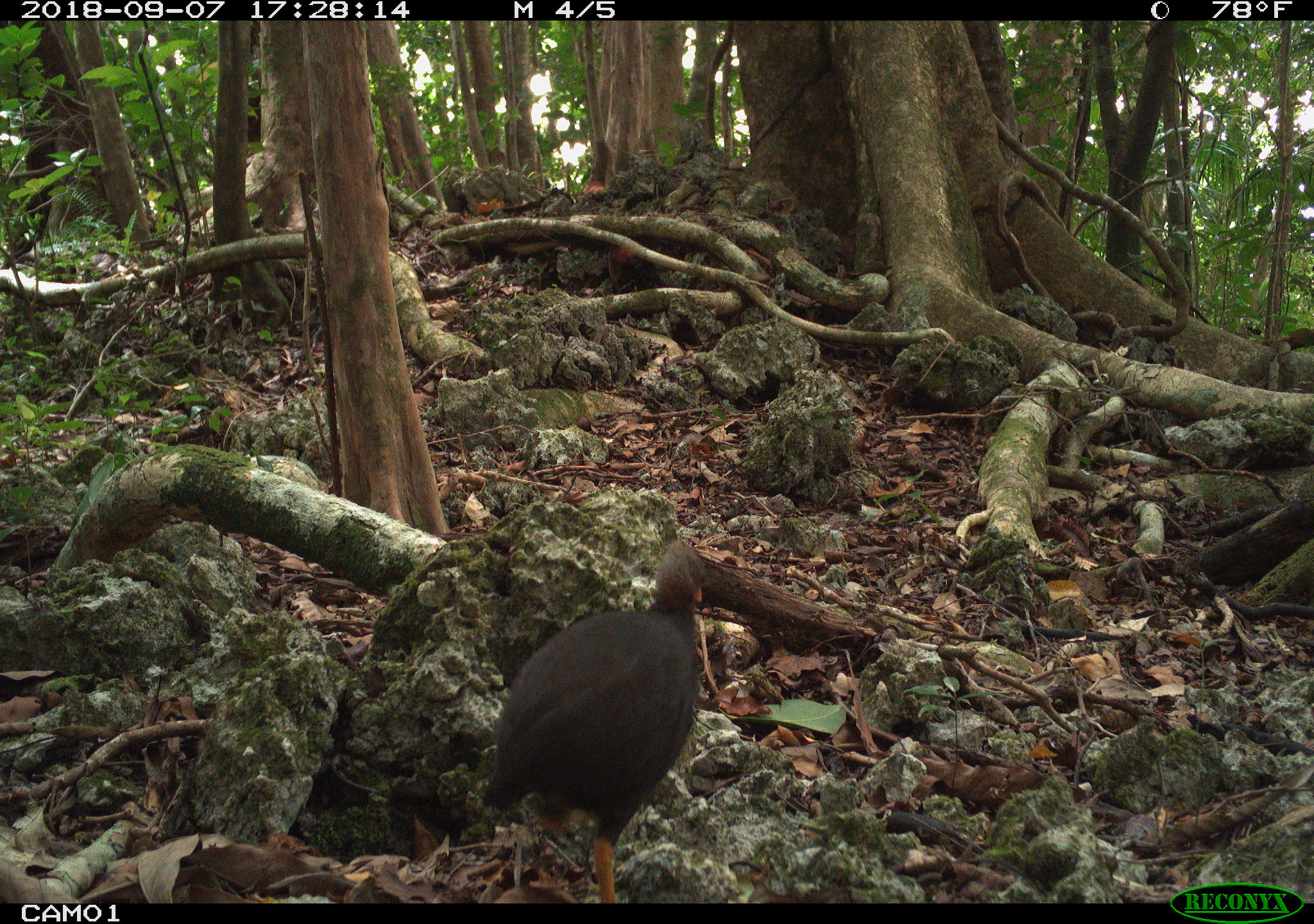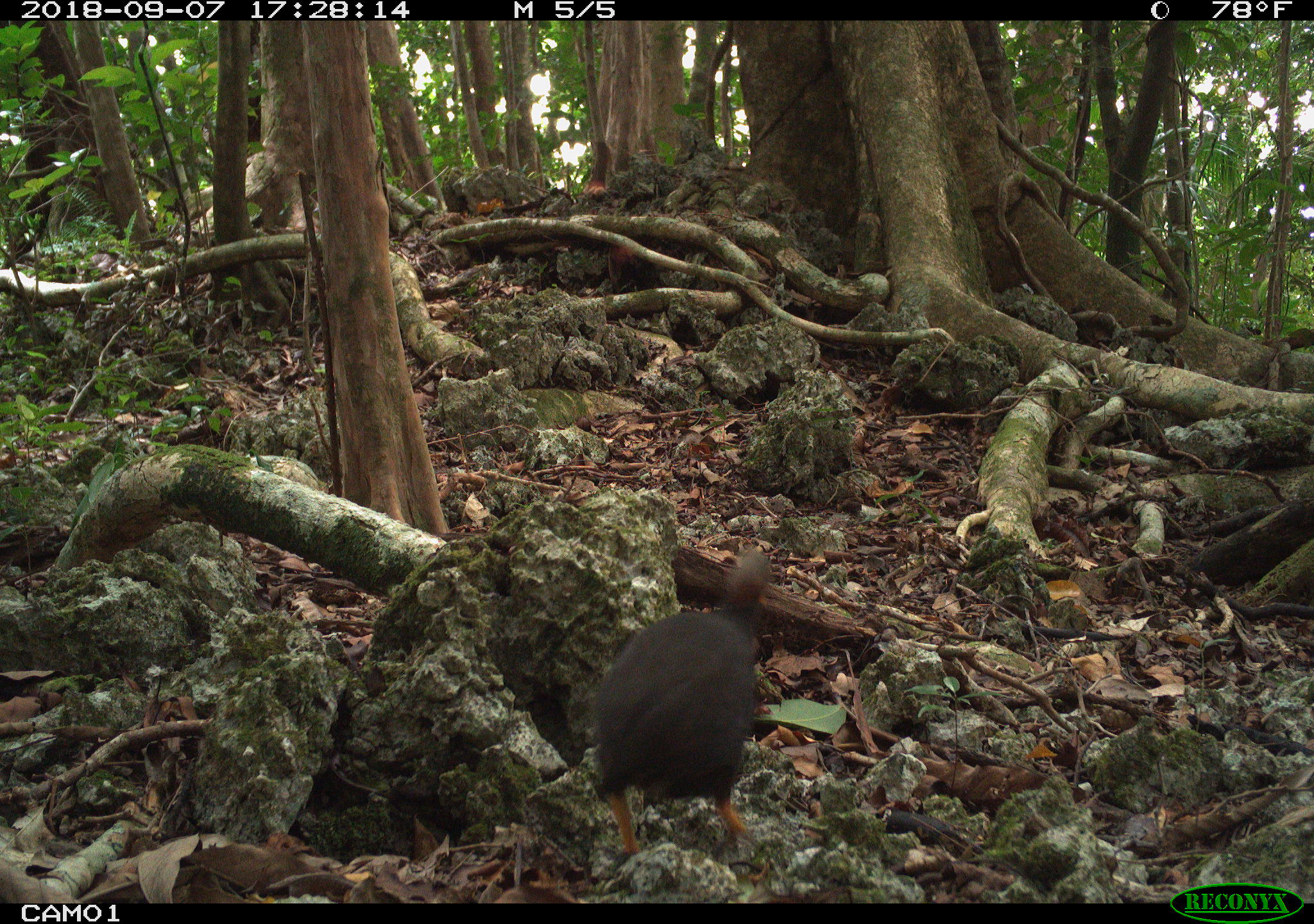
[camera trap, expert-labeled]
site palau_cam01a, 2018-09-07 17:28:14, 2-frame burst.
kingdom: Animalia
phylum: Chordata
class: Aves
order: Galliformes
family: Megapodiidae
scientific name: Megapodiidae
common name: megapode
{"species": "megapode (Megapodiidae)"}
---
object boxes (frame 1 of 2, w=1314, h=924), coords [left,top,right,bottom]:
megapode: [477,547,708,903]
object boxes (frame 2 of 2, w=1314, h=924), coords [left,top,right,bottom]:
megapode: [586,545,771,864]